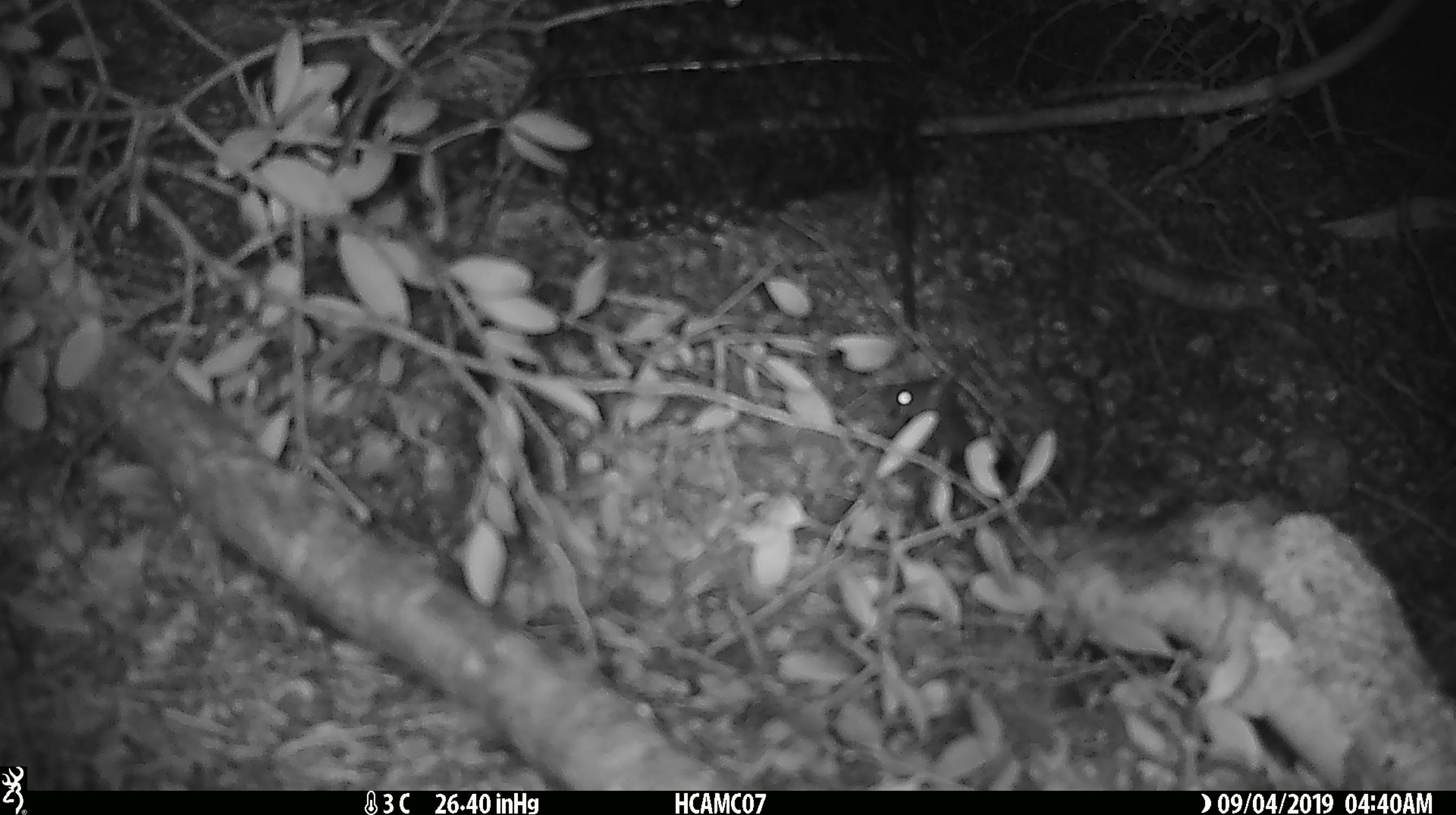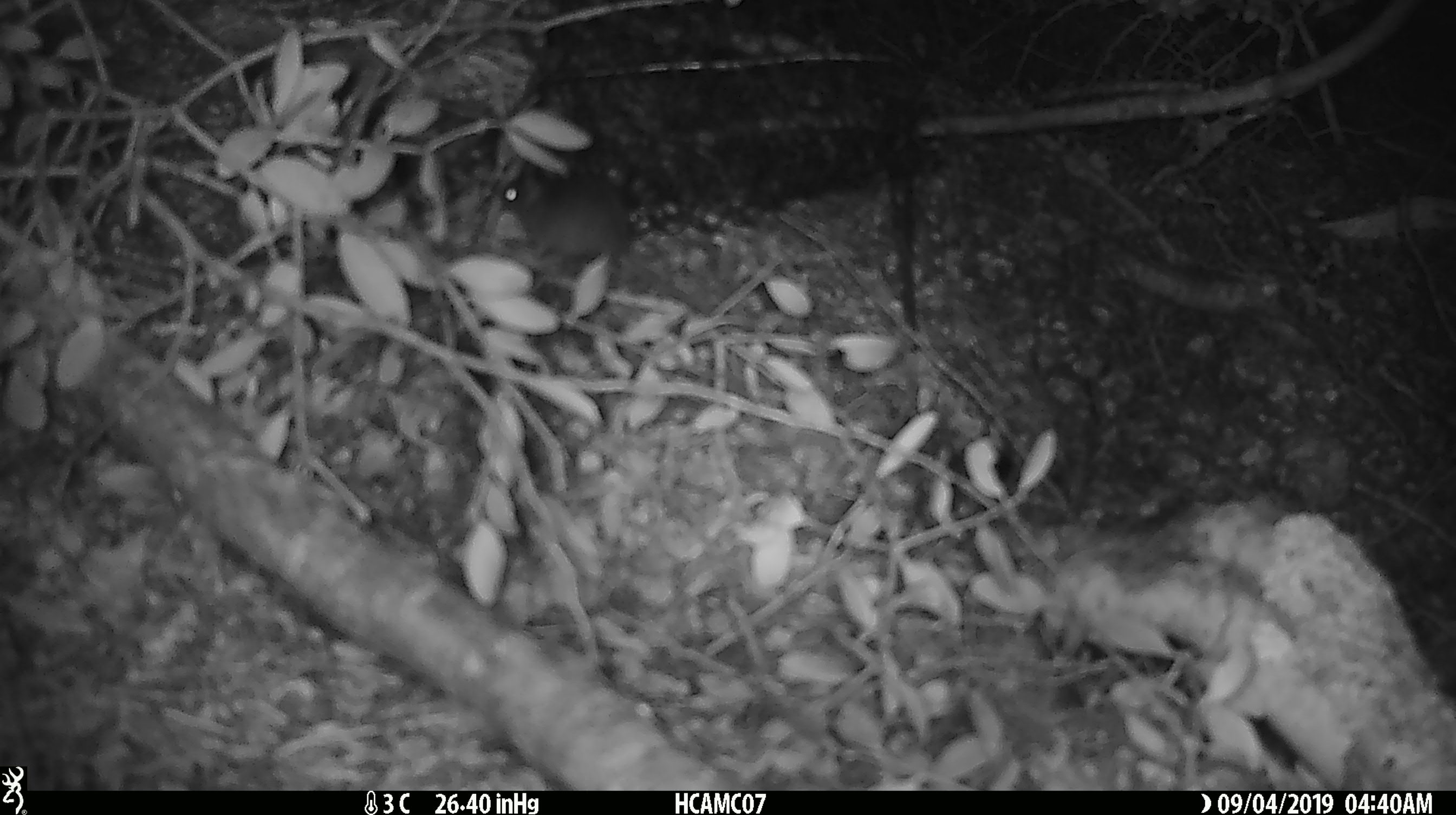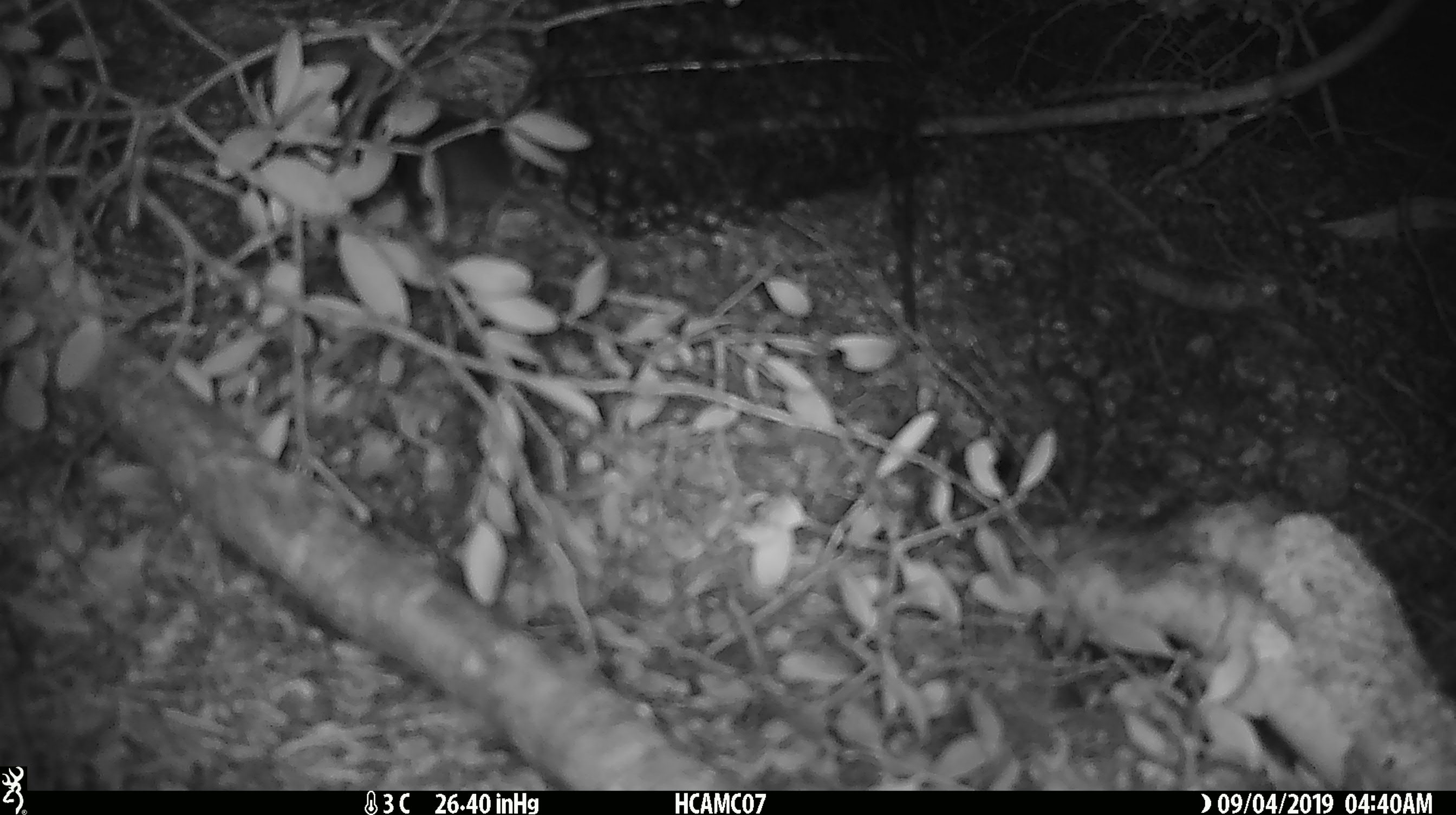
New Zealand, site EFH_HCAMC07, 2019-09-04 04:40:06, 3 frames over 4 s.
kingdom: Animalia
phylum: Chordata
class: Mammalia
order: Rodentia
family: Muridae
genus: Mus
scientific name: Mus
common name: mouse